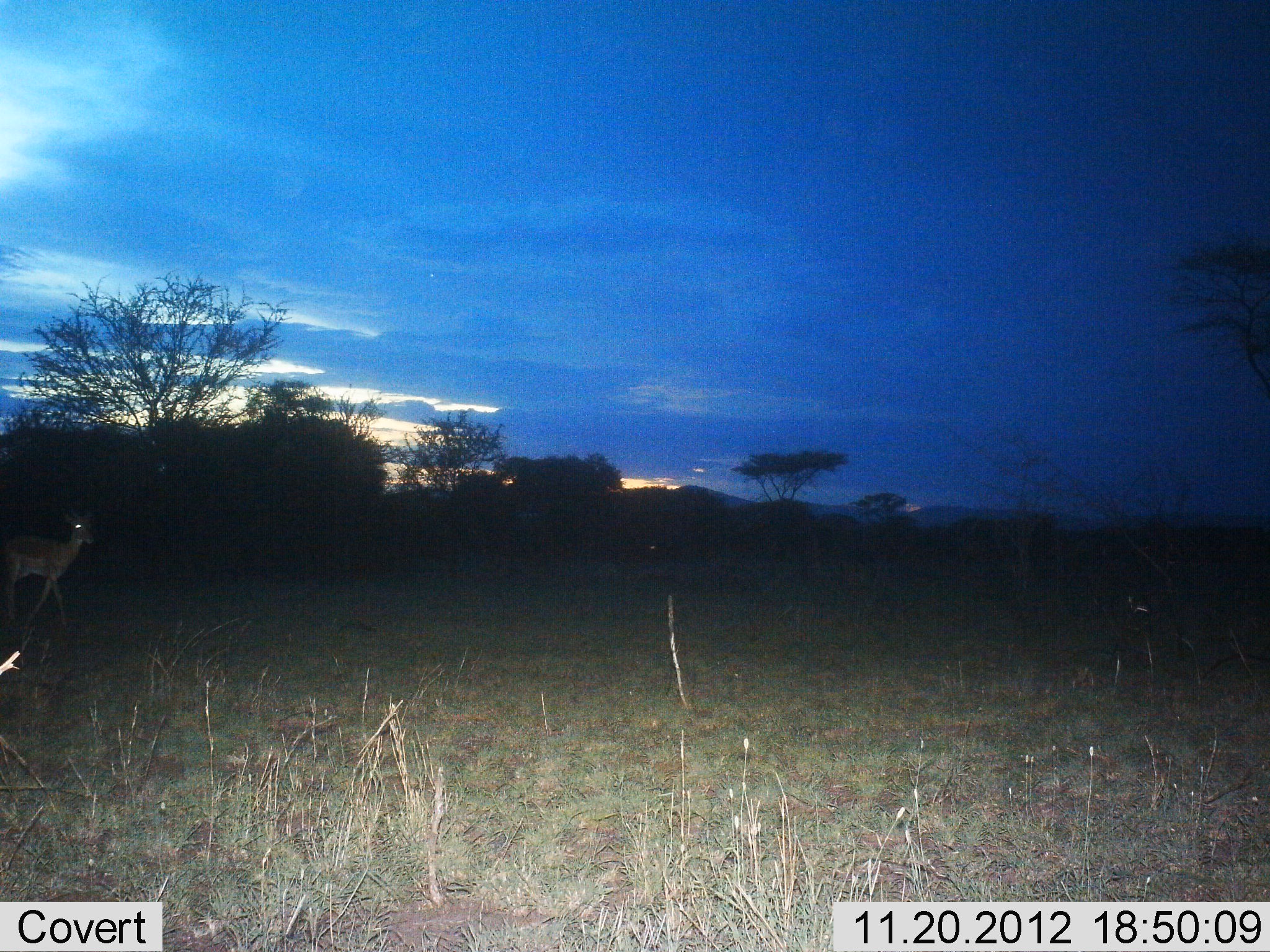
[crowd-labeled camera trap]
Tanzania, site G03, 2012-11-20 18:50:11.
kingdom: Animalia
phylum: Chordata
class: Mammalia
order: Artiodactyla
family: Bovidae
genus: Aepyceros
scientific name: Aepyceros melampus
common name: impala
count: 1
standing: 10%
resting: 10%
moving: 100%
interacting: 0%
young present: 0%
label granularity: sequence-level